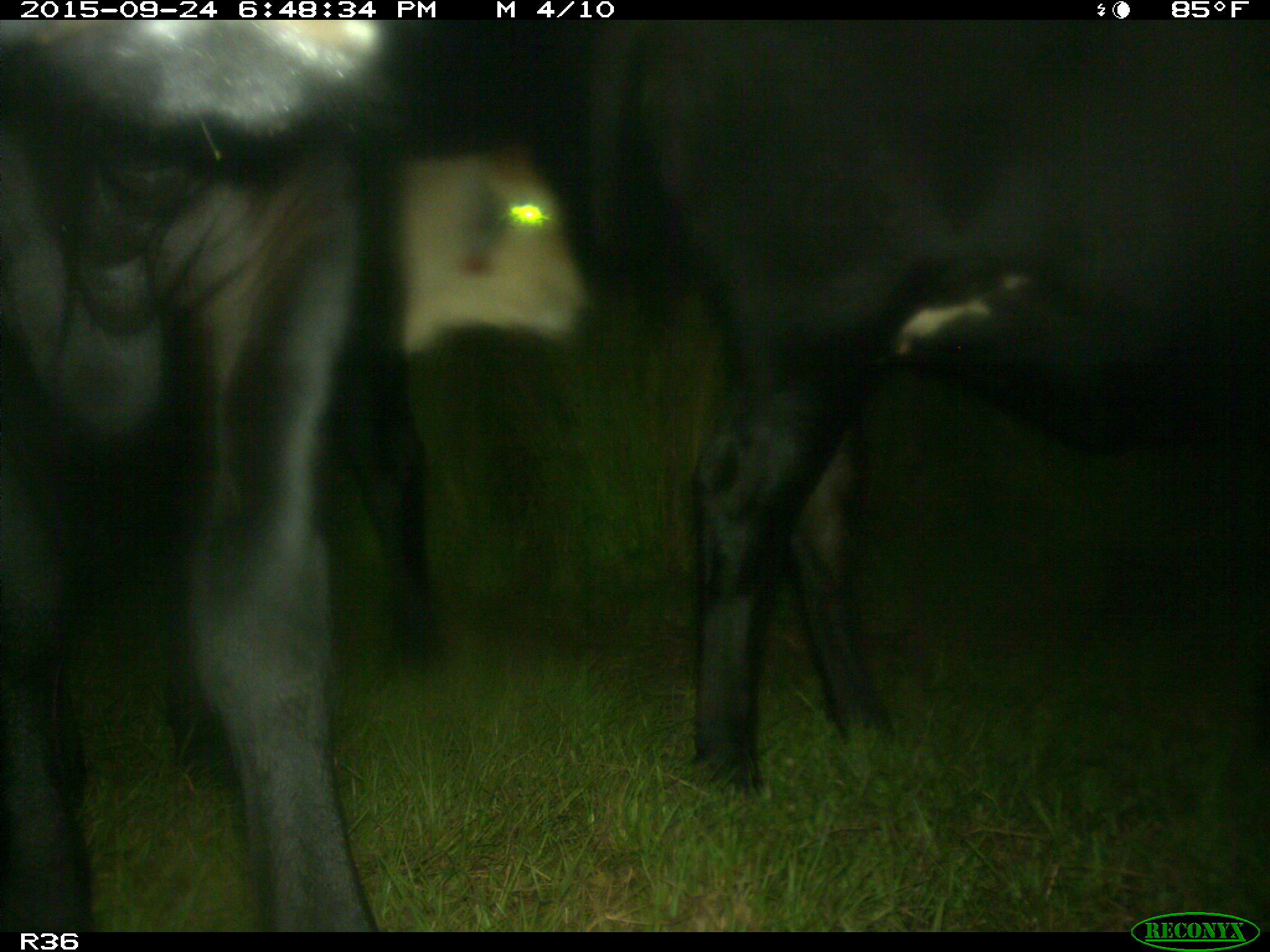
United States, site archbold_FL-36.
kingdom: Animalia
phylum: Chordata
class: Mammalia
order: Artiodactyla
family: Bovidae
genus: Bos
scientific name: Bos taurus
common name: domestic cow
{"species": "Bos taurus (domestic cow)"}